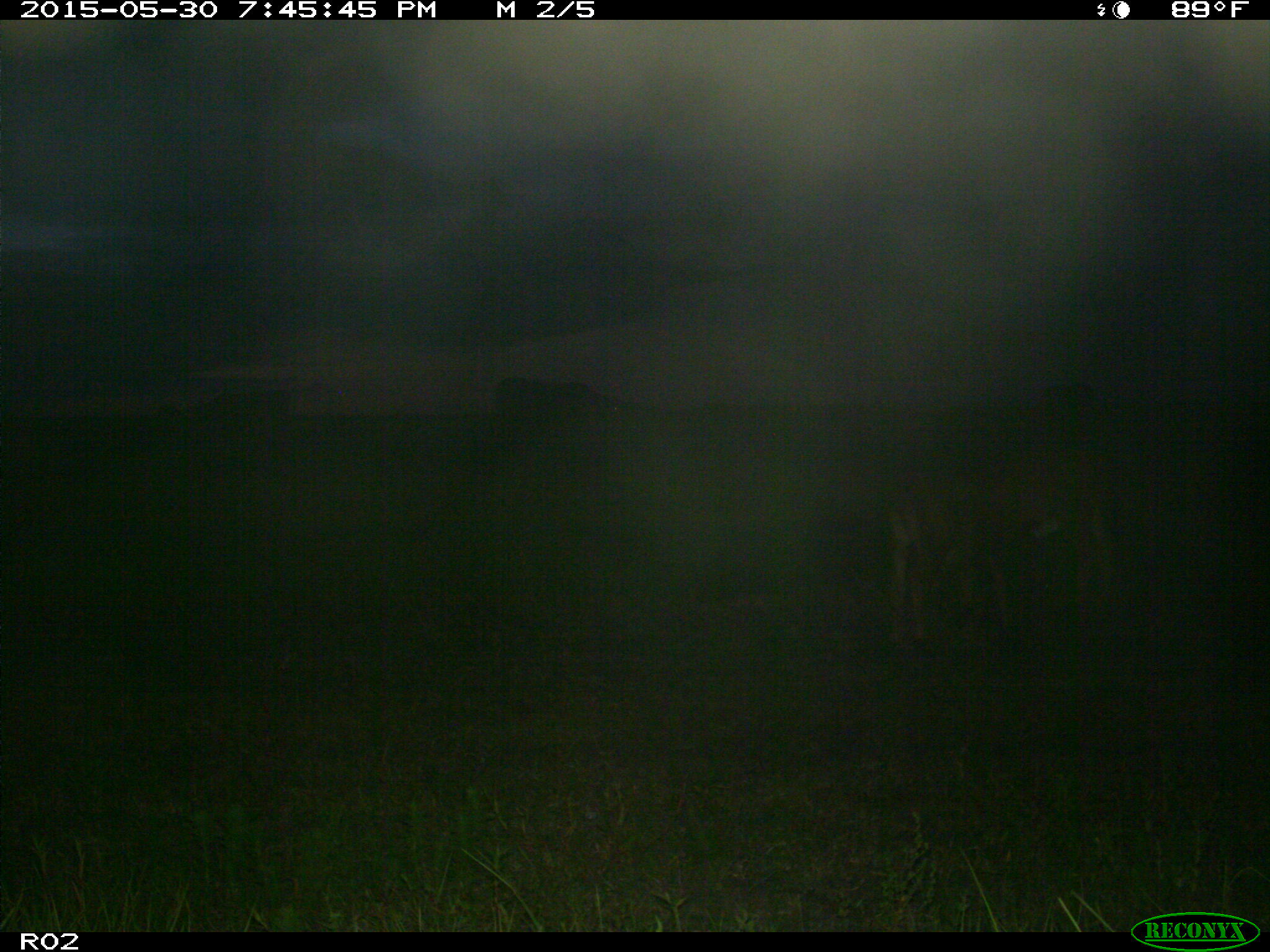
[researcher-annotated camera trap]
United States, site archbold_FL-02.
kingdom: Animalia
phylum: Chordata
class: Mammalia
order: Artiodactyla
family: Bovidae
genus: Bos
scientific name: Bos taurus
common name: domestic cow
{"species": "Bos taurus (domestic cow)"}